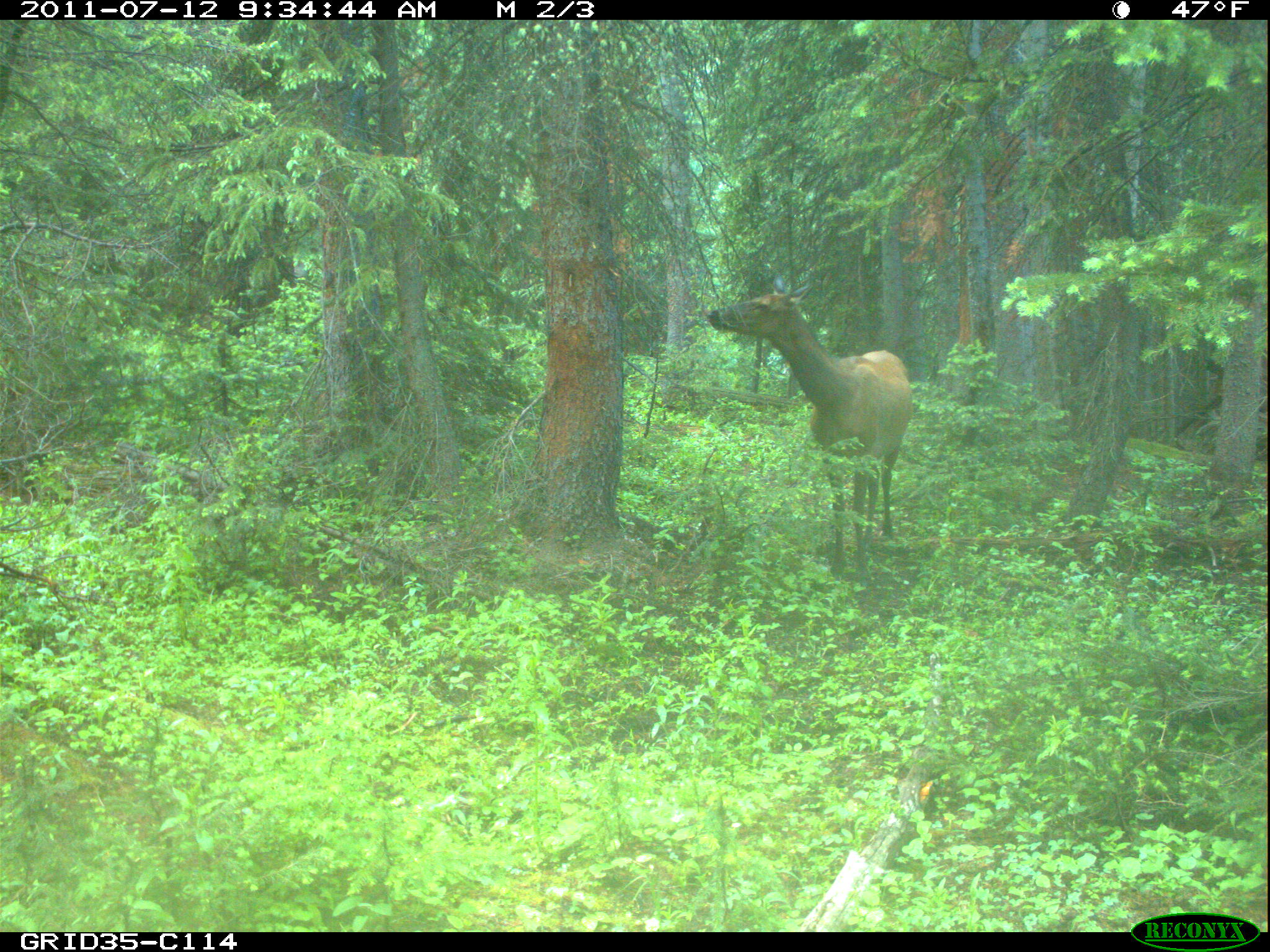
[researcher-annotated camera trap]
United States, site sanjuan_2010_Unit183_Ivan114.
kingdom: Animalia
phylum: Chordata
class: Mammalia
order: Artiodactyla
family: Cervidae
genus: Cervus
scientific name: Cervus elaphus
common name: red deer